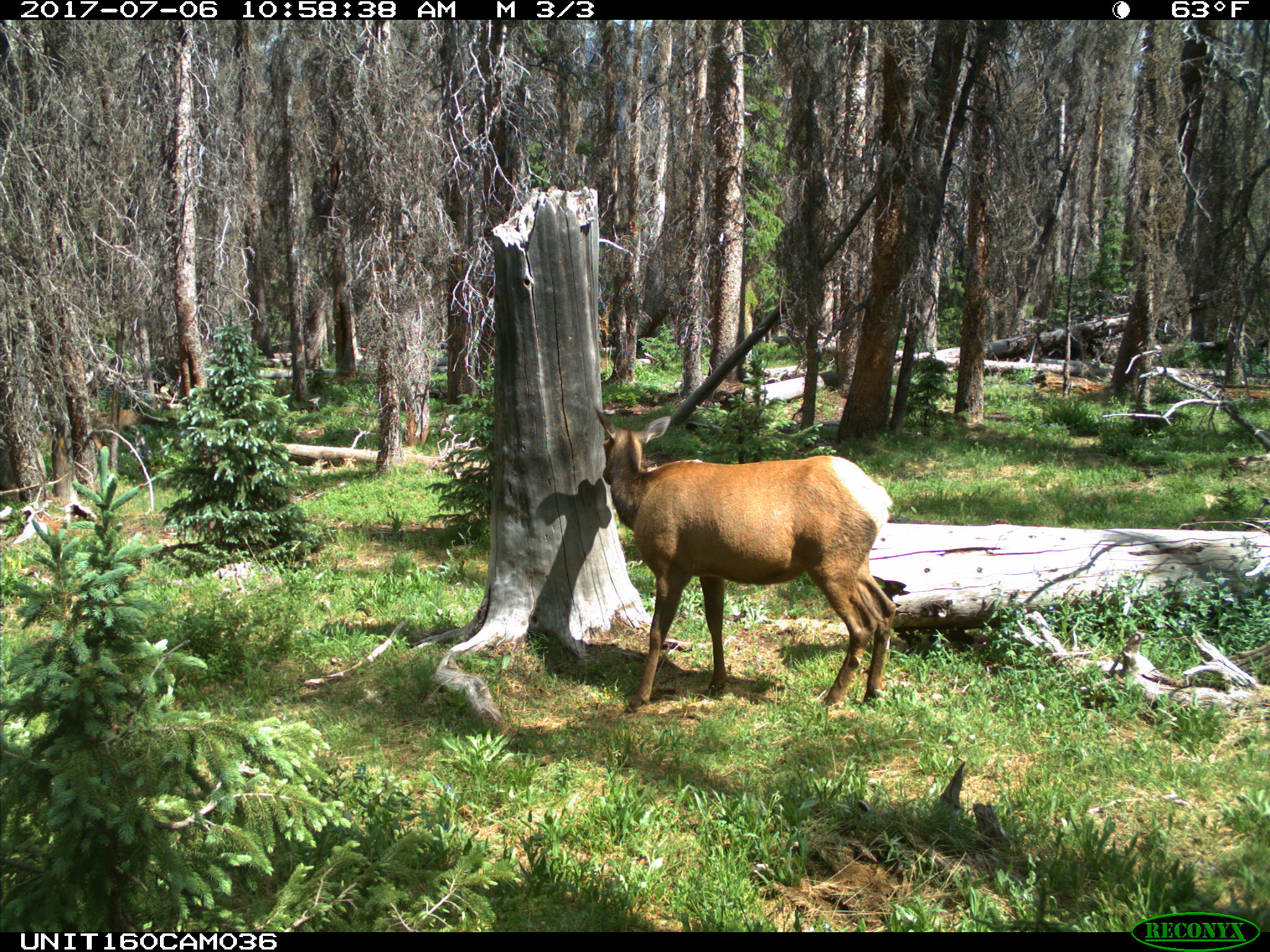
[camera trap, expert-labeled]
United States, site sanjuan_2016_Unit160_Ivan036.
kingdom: Animalia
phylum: Chordata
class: Mammalia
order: Artiodactyla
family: Cervidae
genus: Cervus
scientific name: Cervus elaphus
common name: red deer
Cervus elaphus (red deer).